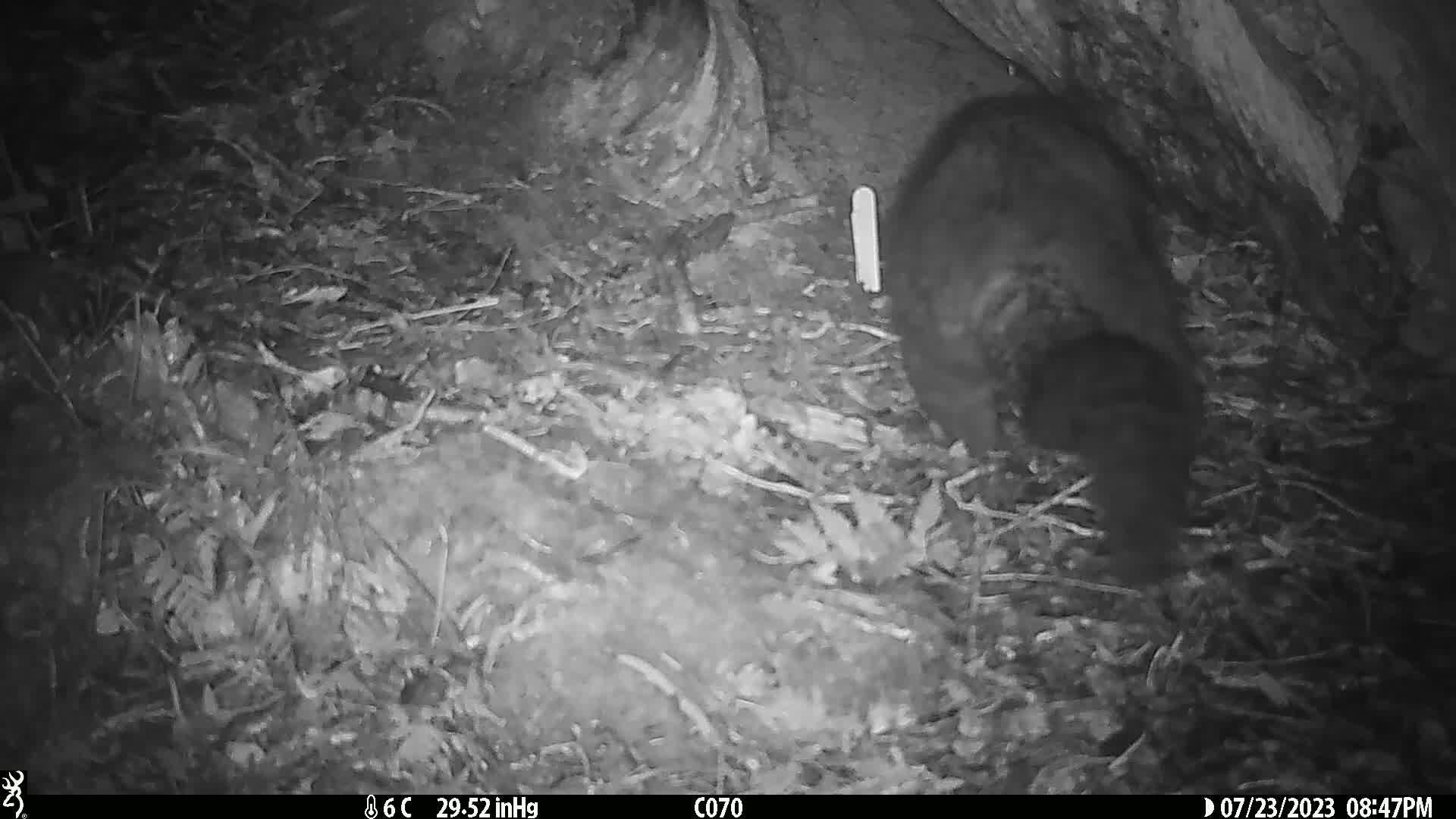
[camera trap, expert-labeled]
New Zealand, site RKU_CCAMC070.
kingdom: Animalia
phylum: Chordata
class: Mammalia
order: Diprotodontia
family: Phalangeridae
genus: Trichosurus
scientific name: Trichosurus vulpecula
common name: common brushtail possum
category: possum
Possum (common brushtail possum) (Trichosurus vulpecula).